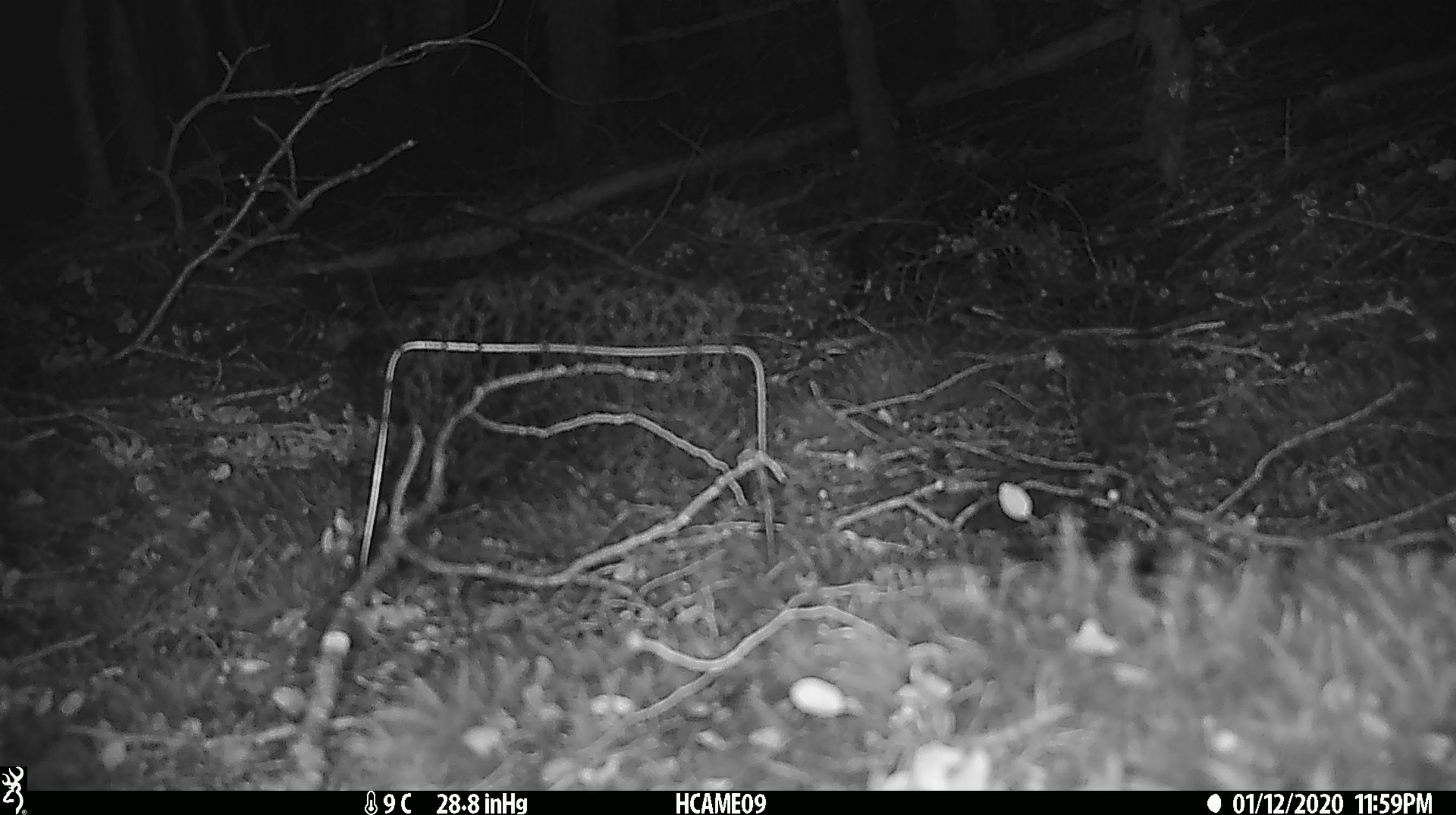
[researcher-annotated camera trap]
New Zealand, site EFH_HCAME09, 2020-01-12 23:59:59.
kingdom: Animalia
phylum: Chordata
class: Mammalia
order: Rodentia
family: Muridae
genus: Mus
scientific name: Mus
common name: mouse